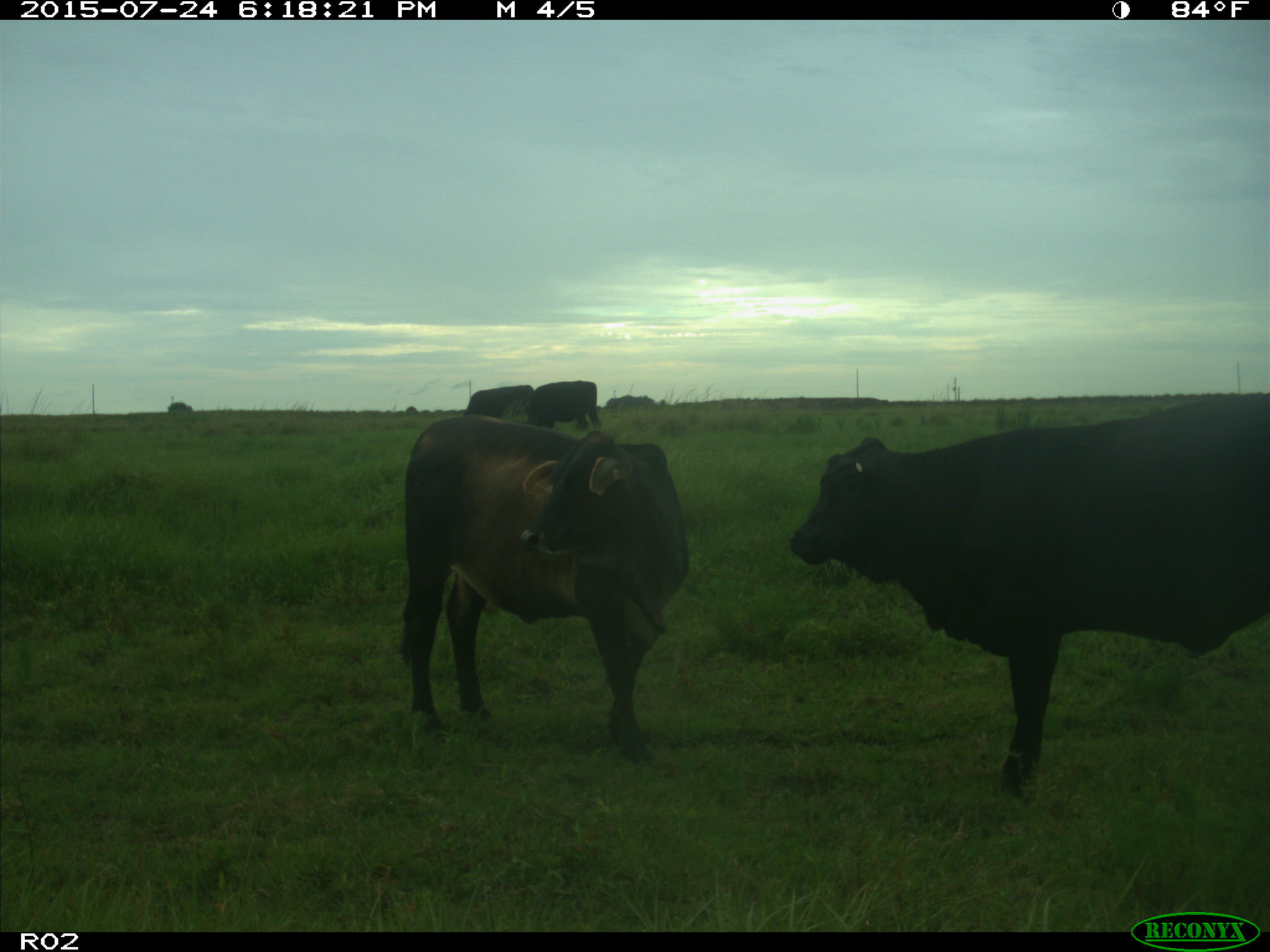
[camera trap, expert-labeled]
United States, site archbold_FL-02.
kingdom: Animalia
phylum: Chordata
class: Mammalia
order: Artiodactyla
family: Bovidae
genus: Bos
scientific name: Bos taurus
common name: domestic cow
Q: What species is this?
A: Bos taurus (domestic cow).